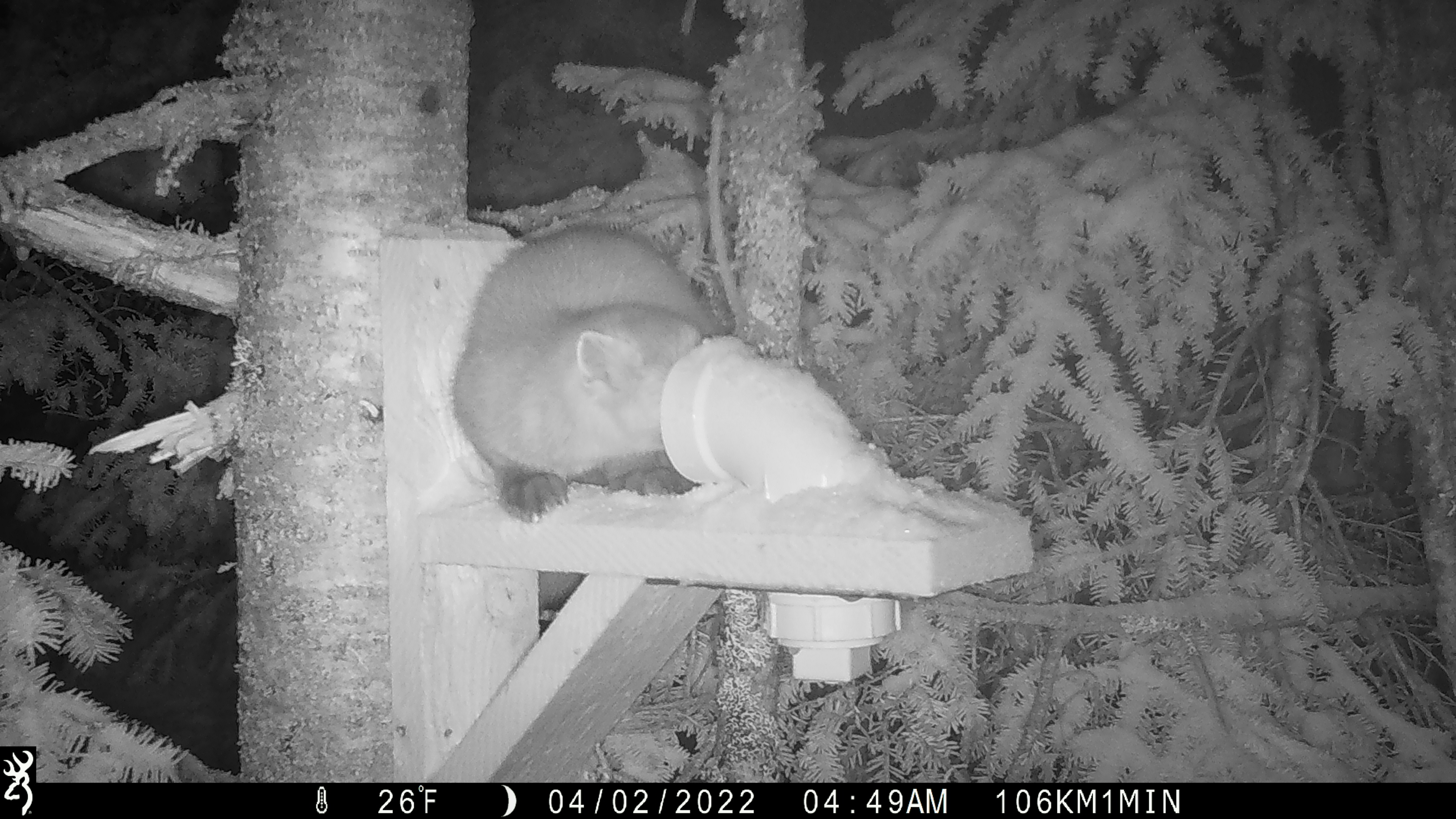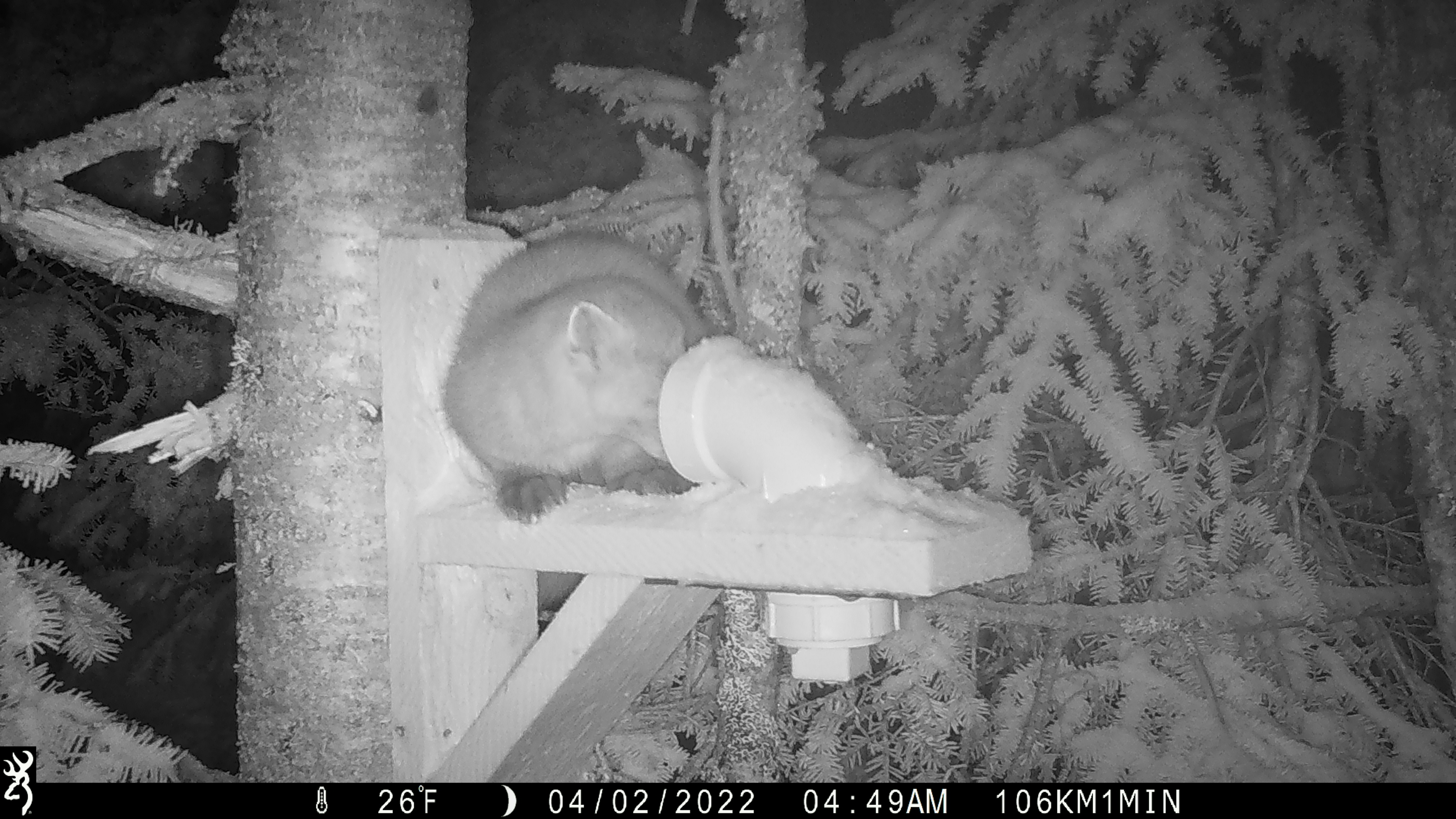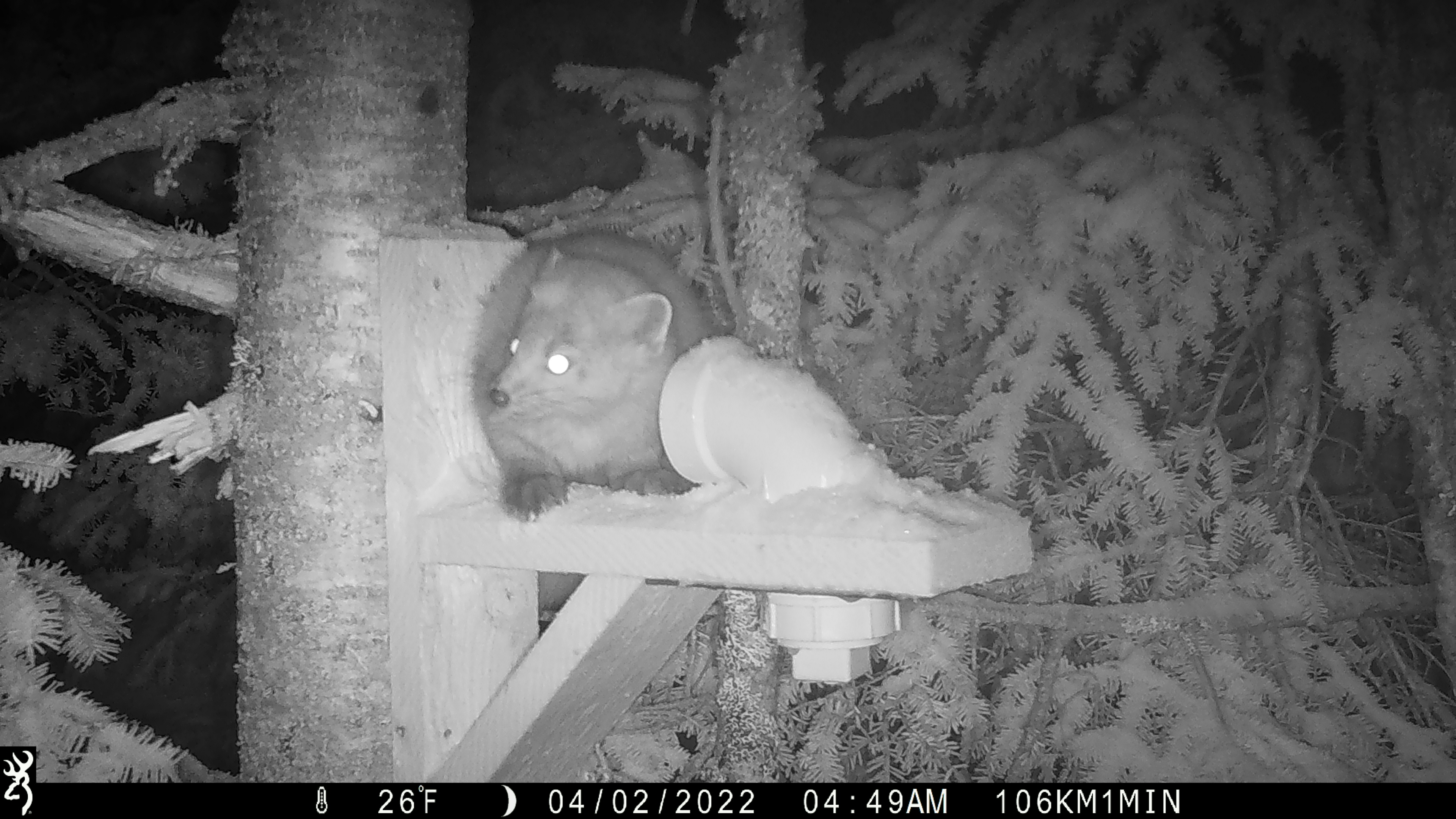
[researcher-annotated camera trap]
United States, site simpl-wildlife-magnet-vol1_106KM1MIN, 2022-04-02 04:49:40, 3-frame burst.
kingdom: Animalia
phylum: Chordata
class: Mammalia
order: Carnivora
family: Mustelidae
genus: Martes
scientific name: Martes americana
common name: american marten